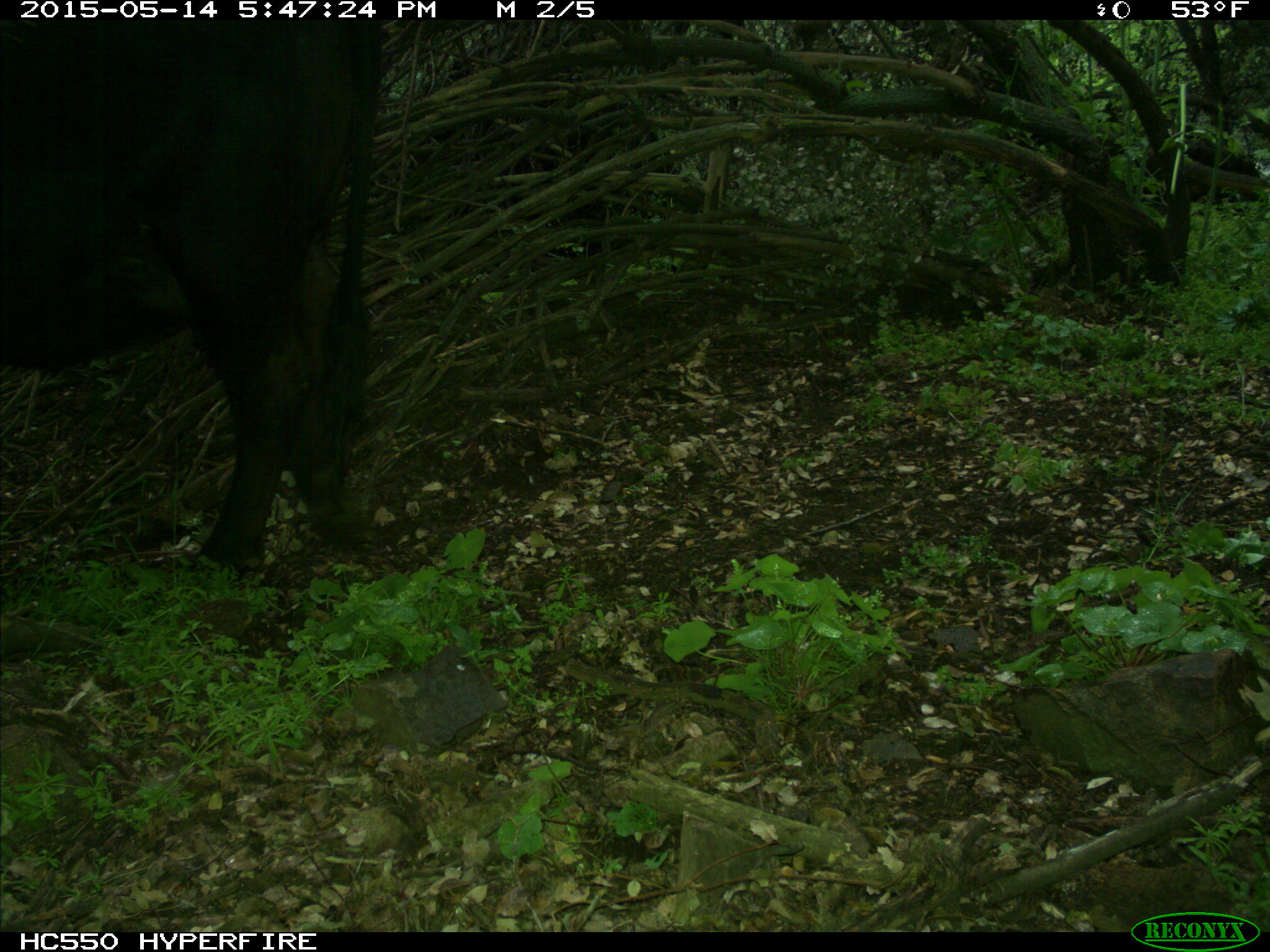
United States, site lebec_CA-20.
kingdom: Animalia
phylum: Chordata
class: Mammalia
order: Artiodactyla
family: Bovidae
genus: Bos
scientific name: Bos taurus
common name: domestic cow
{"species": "Bos taurus (domestic cow)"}